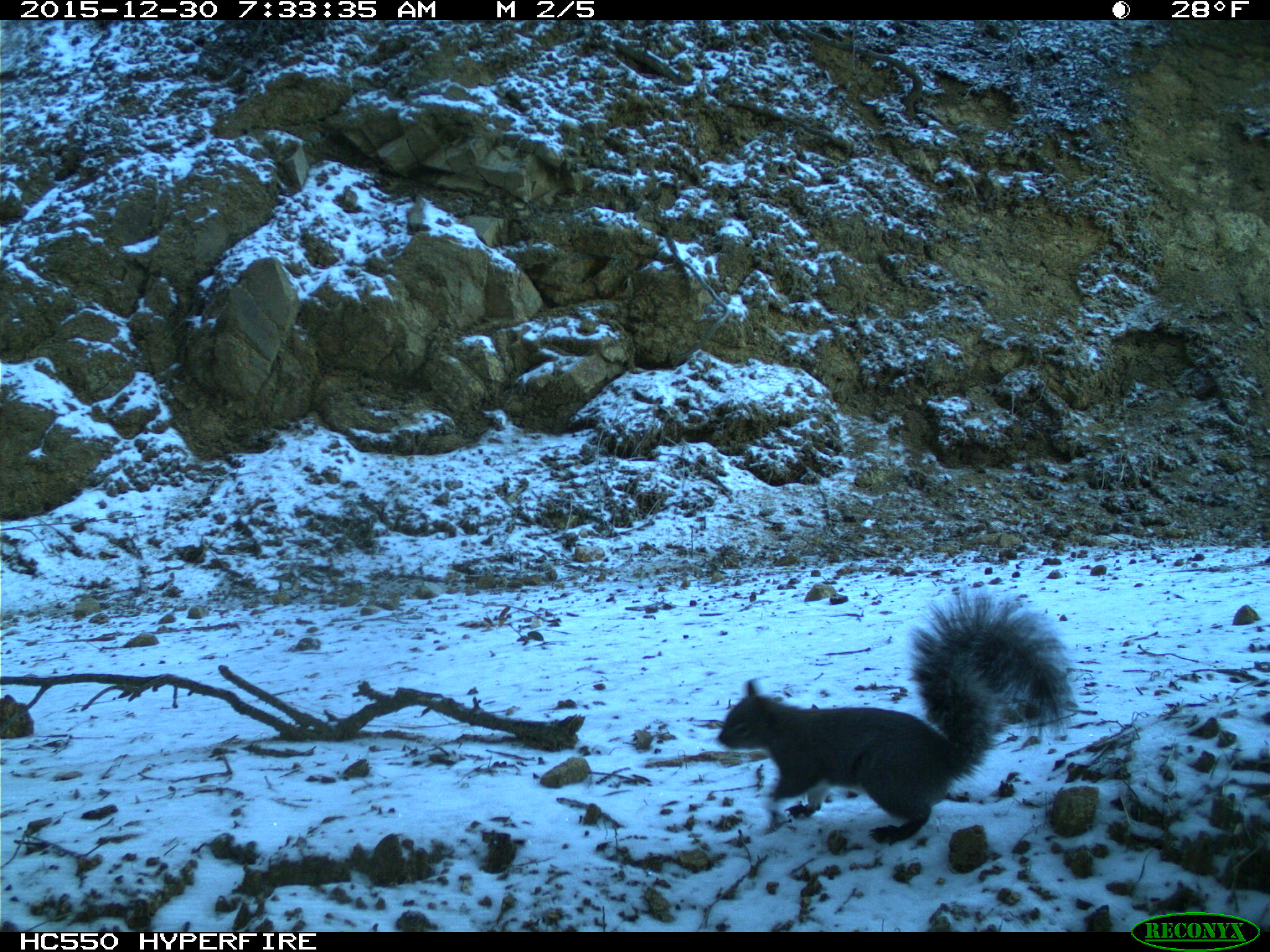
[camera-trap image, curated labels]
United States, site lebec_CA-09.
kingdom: Animalia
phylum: Chordata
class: Mammalia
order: Rodentia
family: Sciuridae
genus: Sciurus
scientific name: Sciurus carolinensis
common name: eastern gray squirrel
Sciurus carolinensis (eastern gray squirrel).